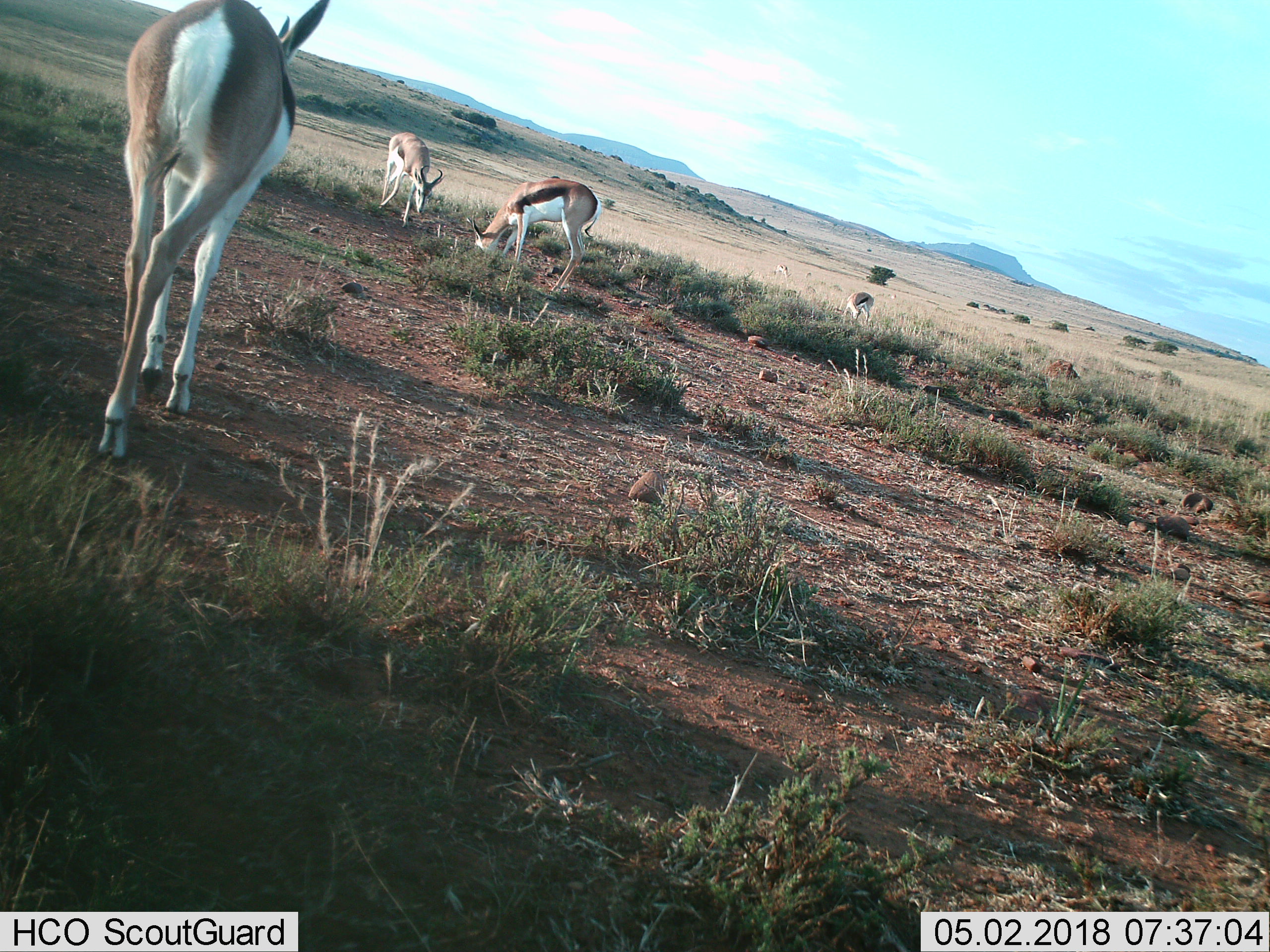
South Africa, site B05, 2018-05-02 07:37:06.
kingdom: Animalia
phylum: Chordata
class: Mammalia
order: Artiodactyla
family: Bovidae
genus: Antidorcas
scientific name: Antidorcas marsupialis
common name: springbok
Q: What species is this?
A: Springbok (Antidorcas marsupialis).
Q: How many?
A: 6.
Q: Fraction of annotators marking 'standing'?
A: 17%.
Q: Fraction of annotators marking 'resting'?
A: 0%.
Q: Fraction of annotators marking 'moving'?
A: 100%.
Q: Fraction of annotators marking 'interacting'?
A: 0%.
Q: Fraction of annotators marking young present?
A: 0%.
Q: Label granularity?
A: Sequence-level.